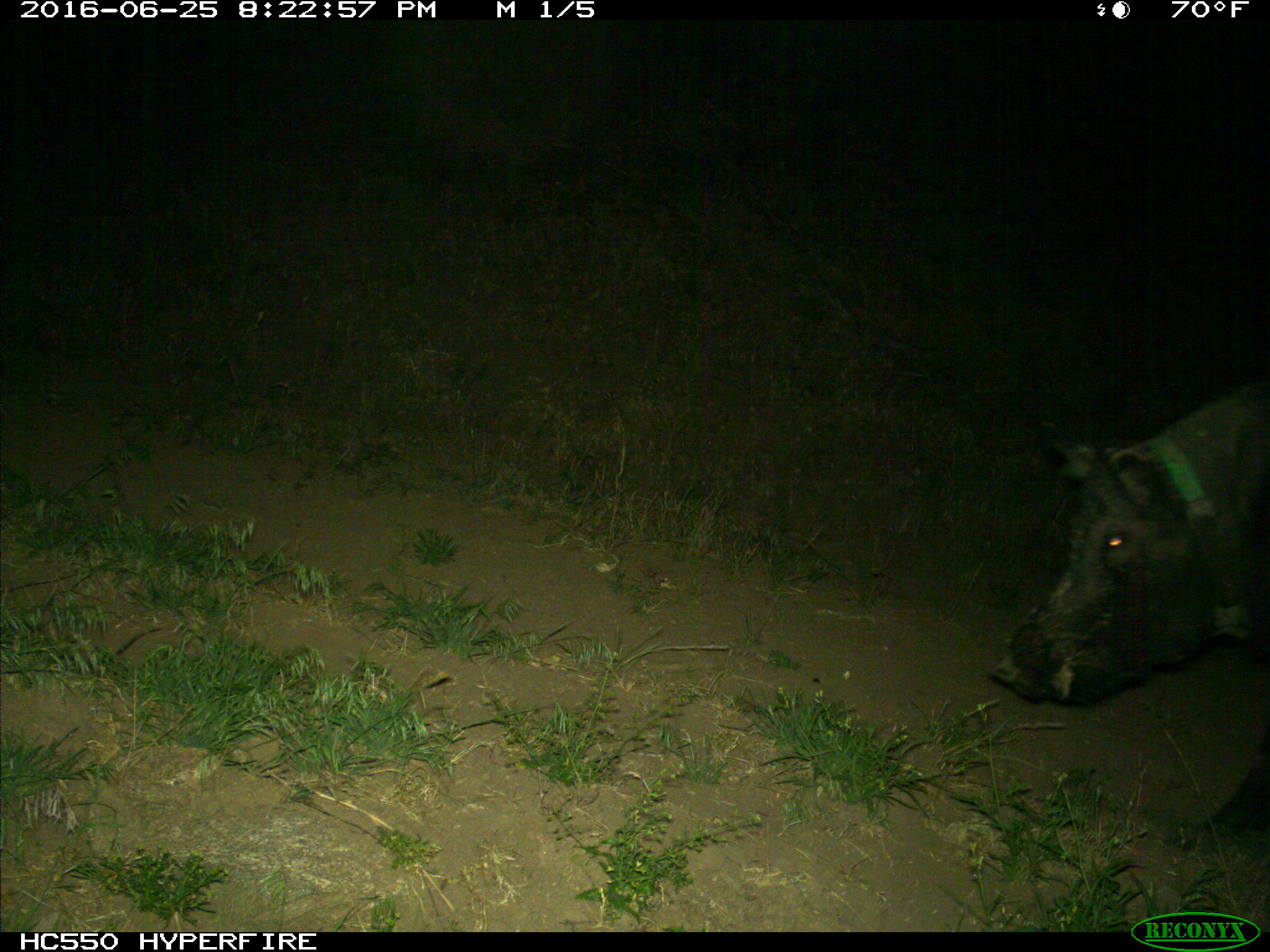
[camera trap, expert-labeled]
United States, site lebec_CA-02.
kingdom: Animalia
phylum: Chordata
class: Mammalia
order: Artiodactyla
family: Suidae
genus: Sus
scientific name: Sus scrofa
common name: wild boar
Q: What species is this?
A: Sus scrofa (wild boar).